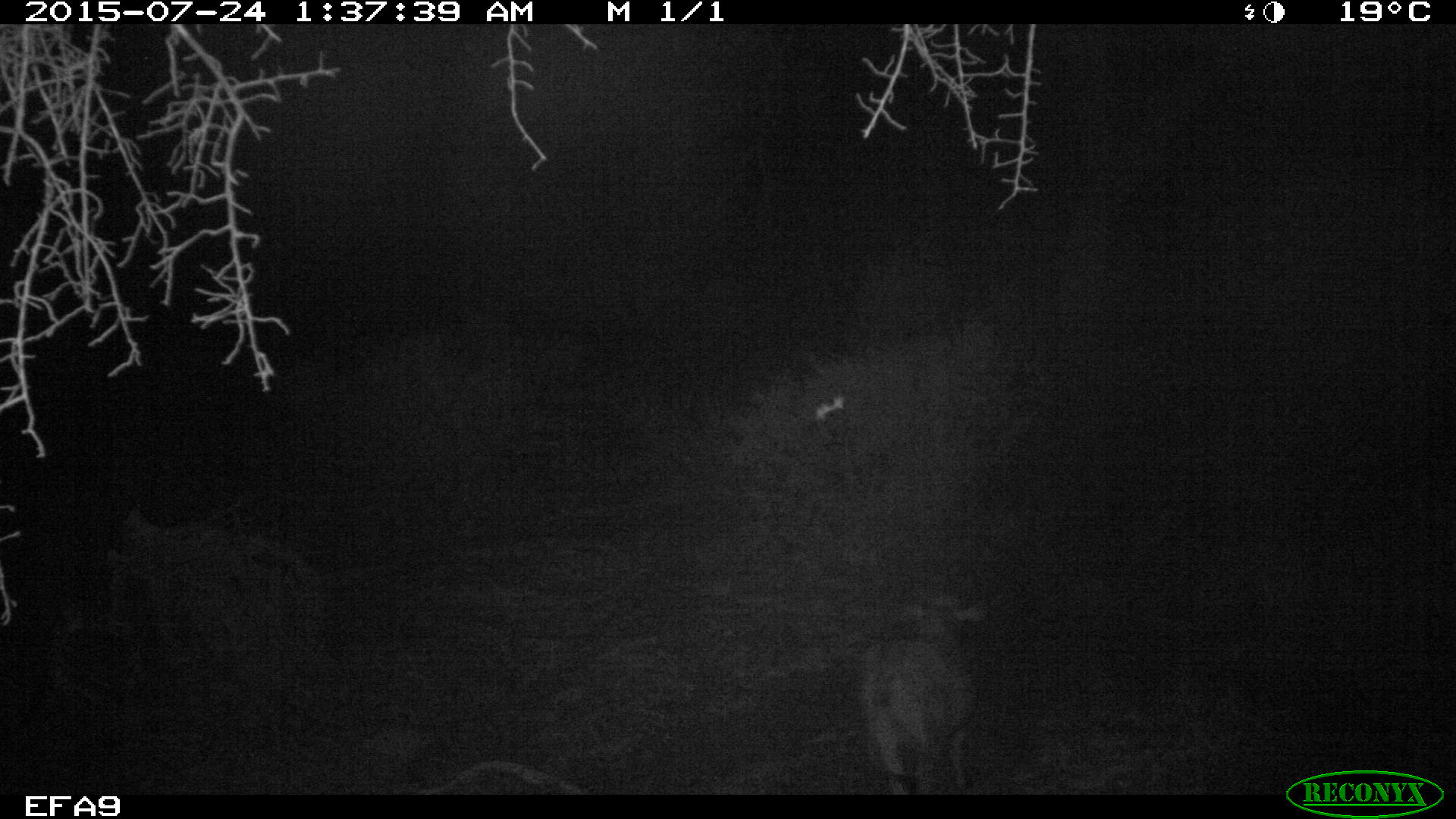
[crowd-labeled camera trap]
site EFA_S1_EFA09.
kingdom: Animalia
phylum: Chordata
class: Mammalia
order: Artiodactyla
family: Bovidae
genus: Aepyceros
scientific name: Aepyceros melampus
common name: impala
Impala (Aepyceros melampus), count 1. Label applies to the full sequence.